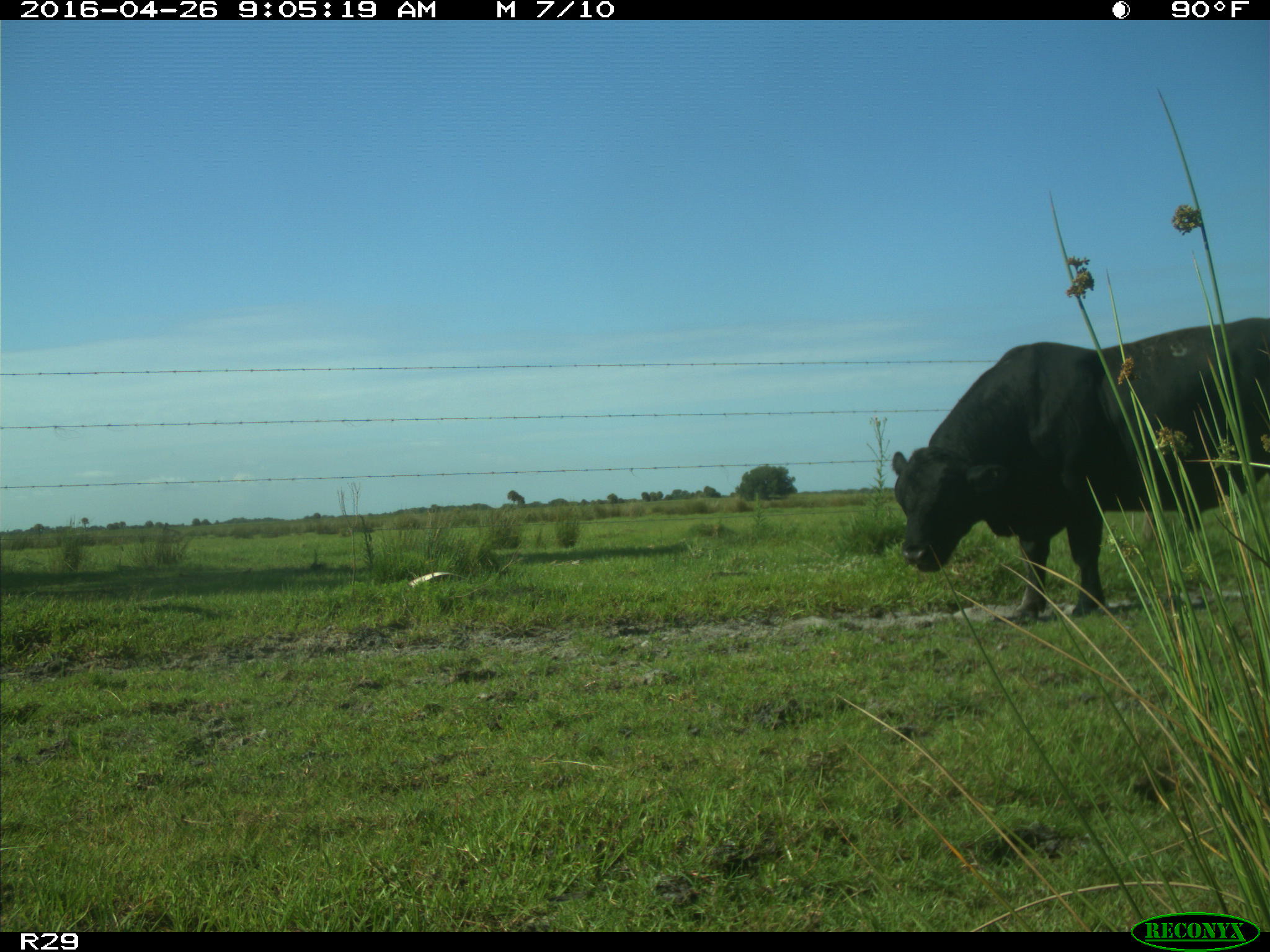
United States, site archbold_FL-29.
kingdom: Animalia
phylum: Chordata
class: Mammalia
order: Artiodactyla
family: Bovidae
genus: Bos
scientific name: Bos taurus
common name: domestic cow